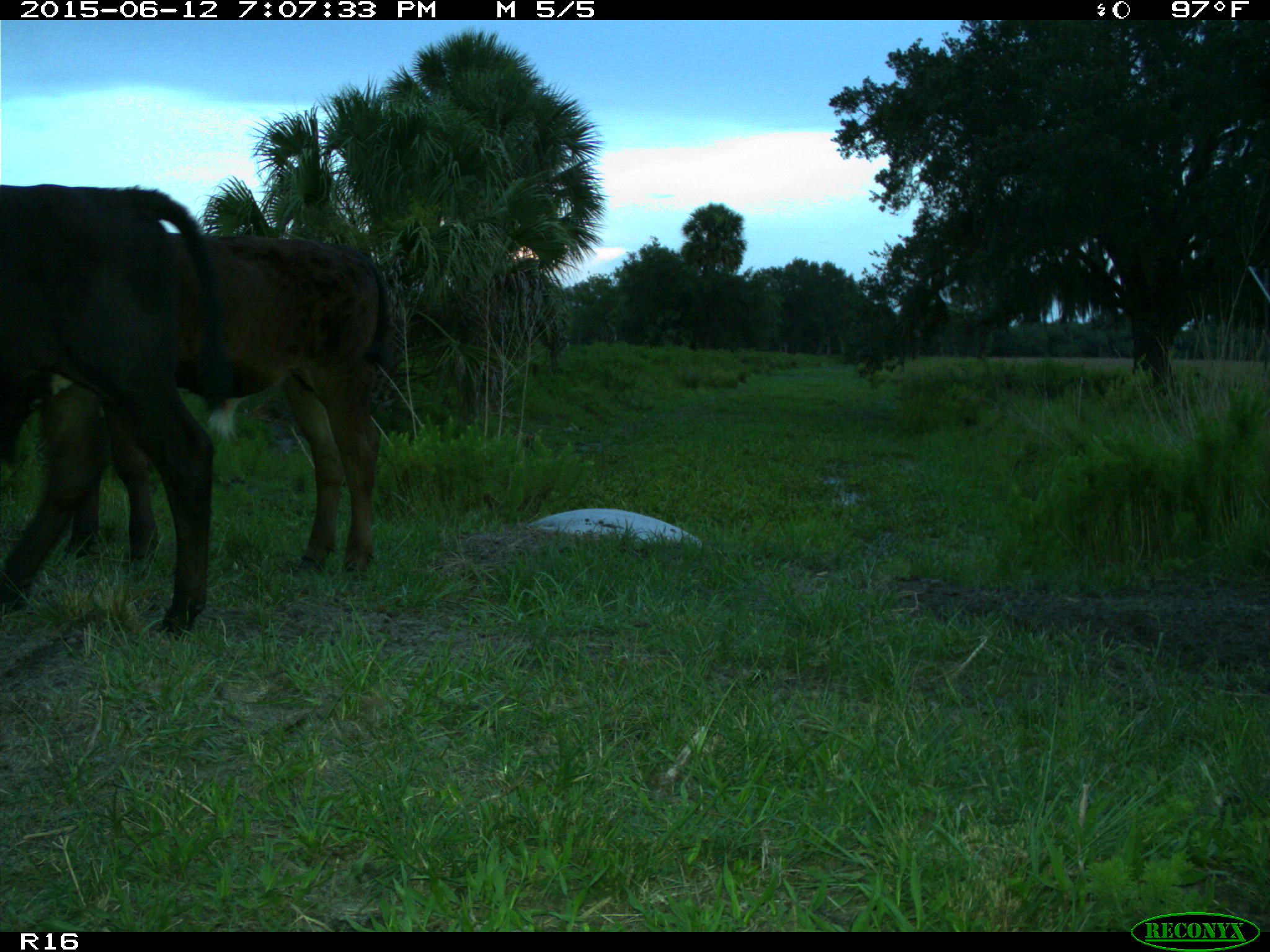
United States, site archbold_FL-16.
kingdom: Animalia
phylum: Chordata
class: Mammalia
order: Artiodactyla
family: Bovidae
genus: Bos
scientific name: Bos taurus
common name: domestic cow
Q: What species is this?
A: Bos taurus (domestic cow).